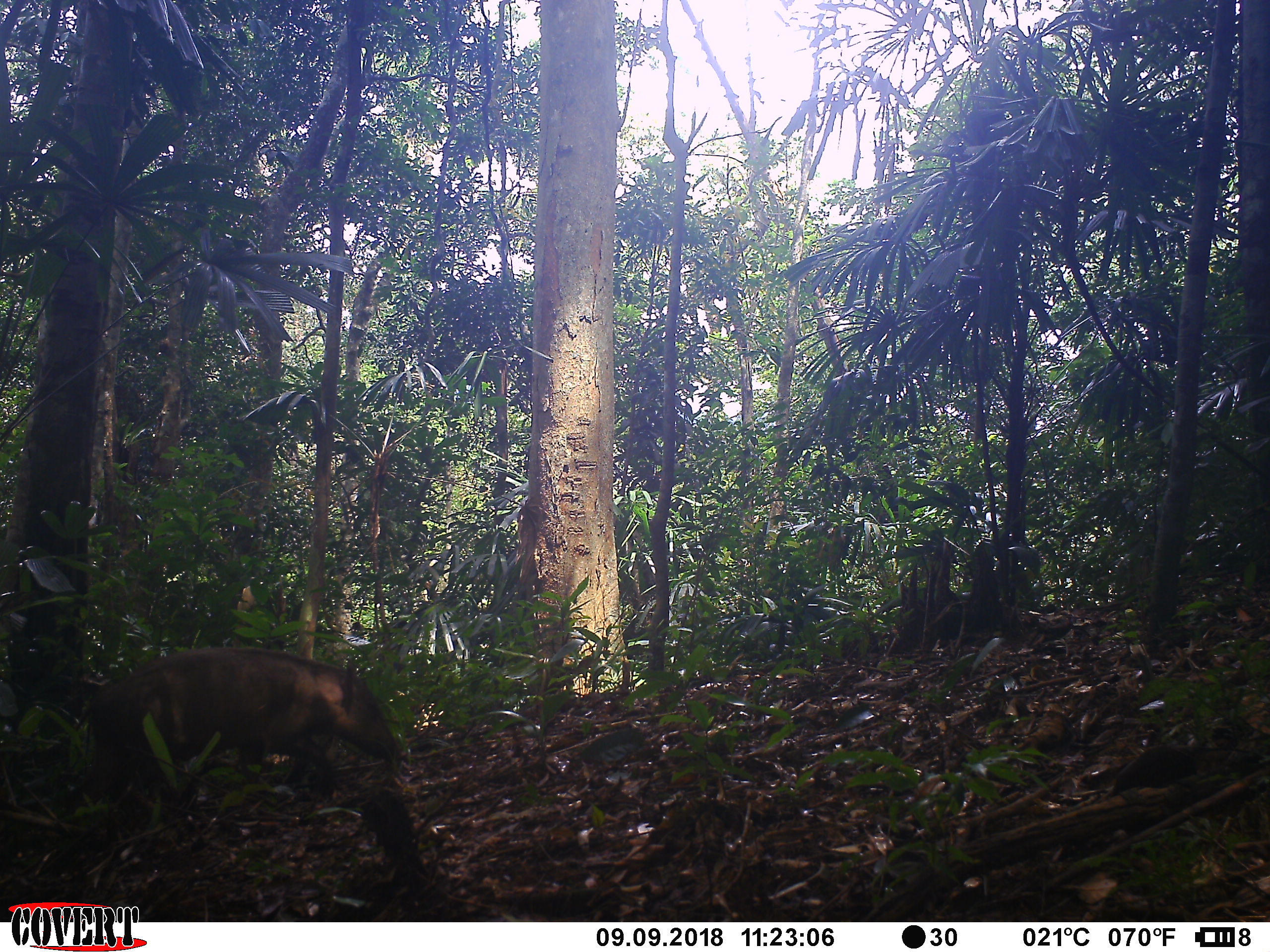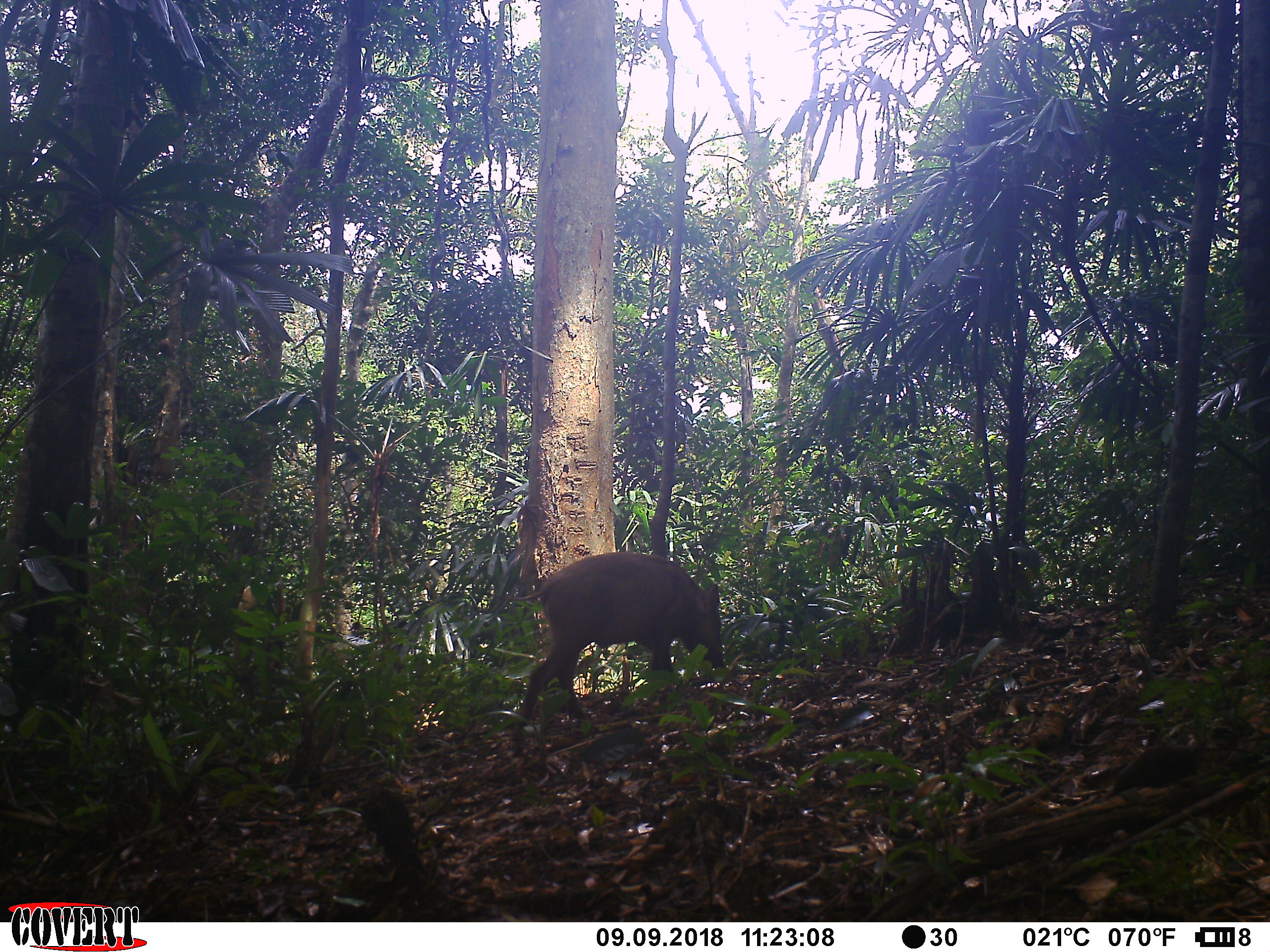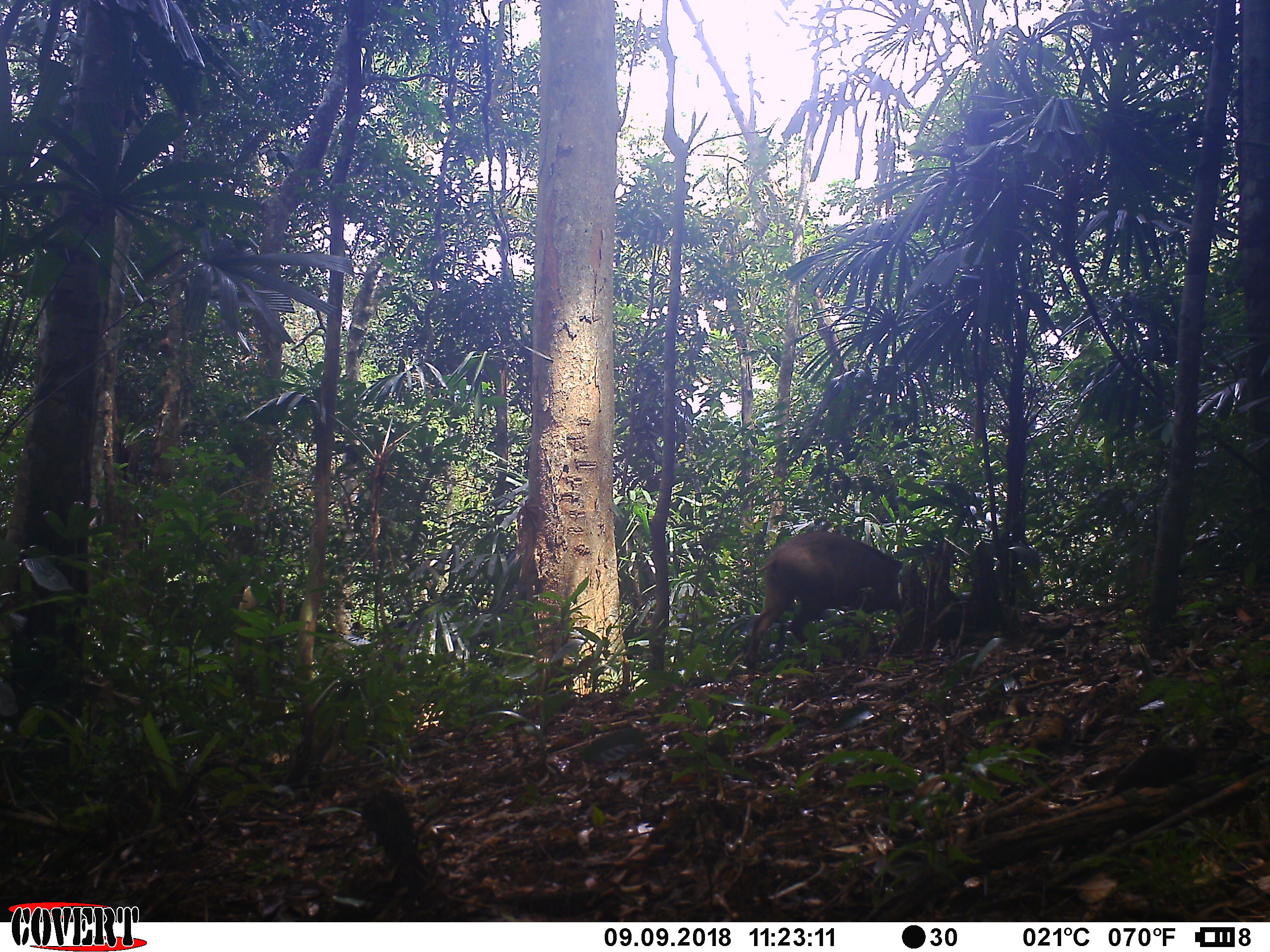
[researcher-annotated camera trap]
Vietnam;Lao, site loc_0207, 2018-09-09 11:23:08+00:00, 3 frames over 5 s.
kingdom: Animalia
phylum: Chordata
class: Mammalia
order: Artiodactyla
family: Suidae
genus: Sus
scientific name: Sus scrofa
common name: eurasian wild pig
Eurasian wild pig (Sus scrofa). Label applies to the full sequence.